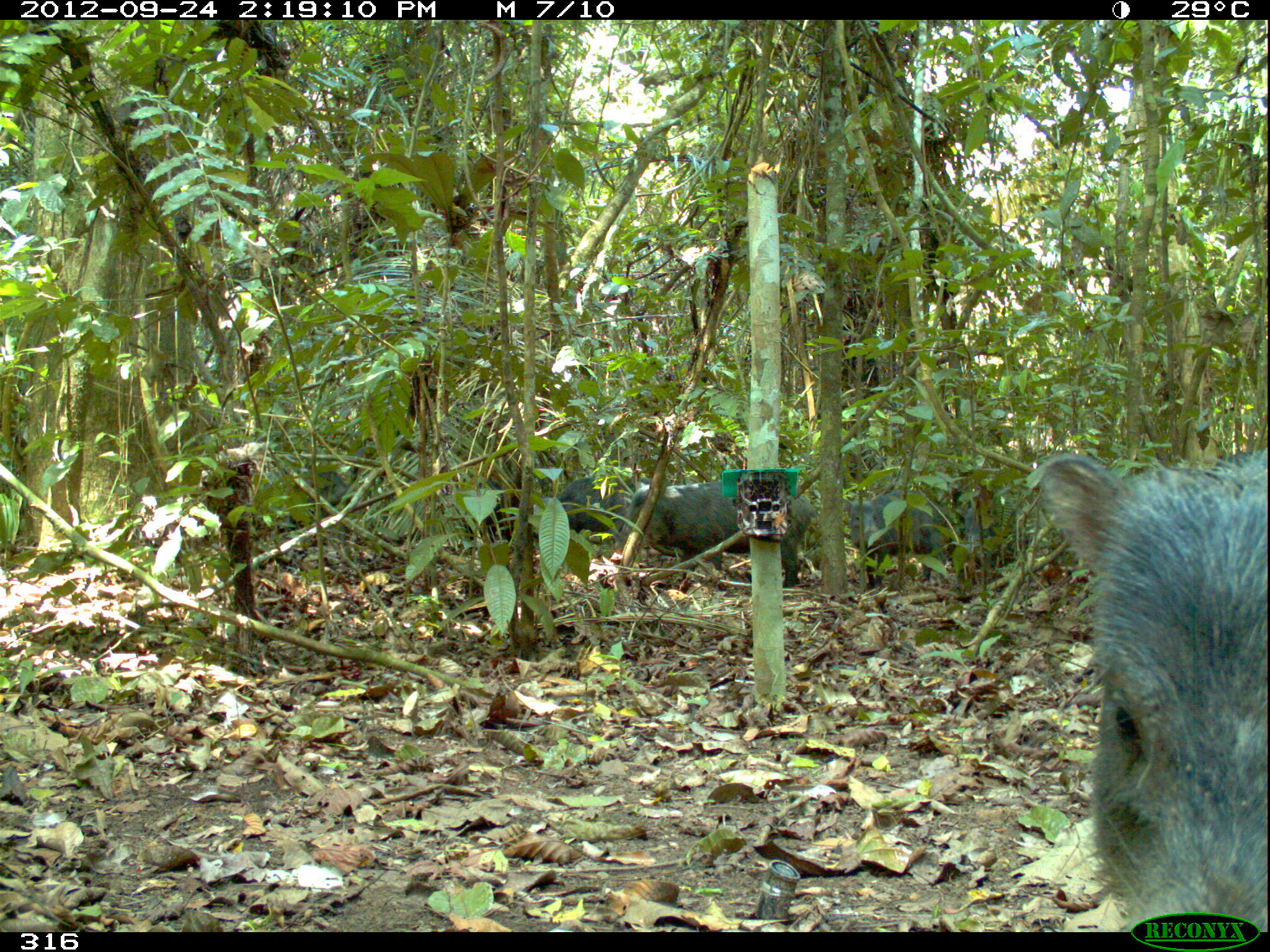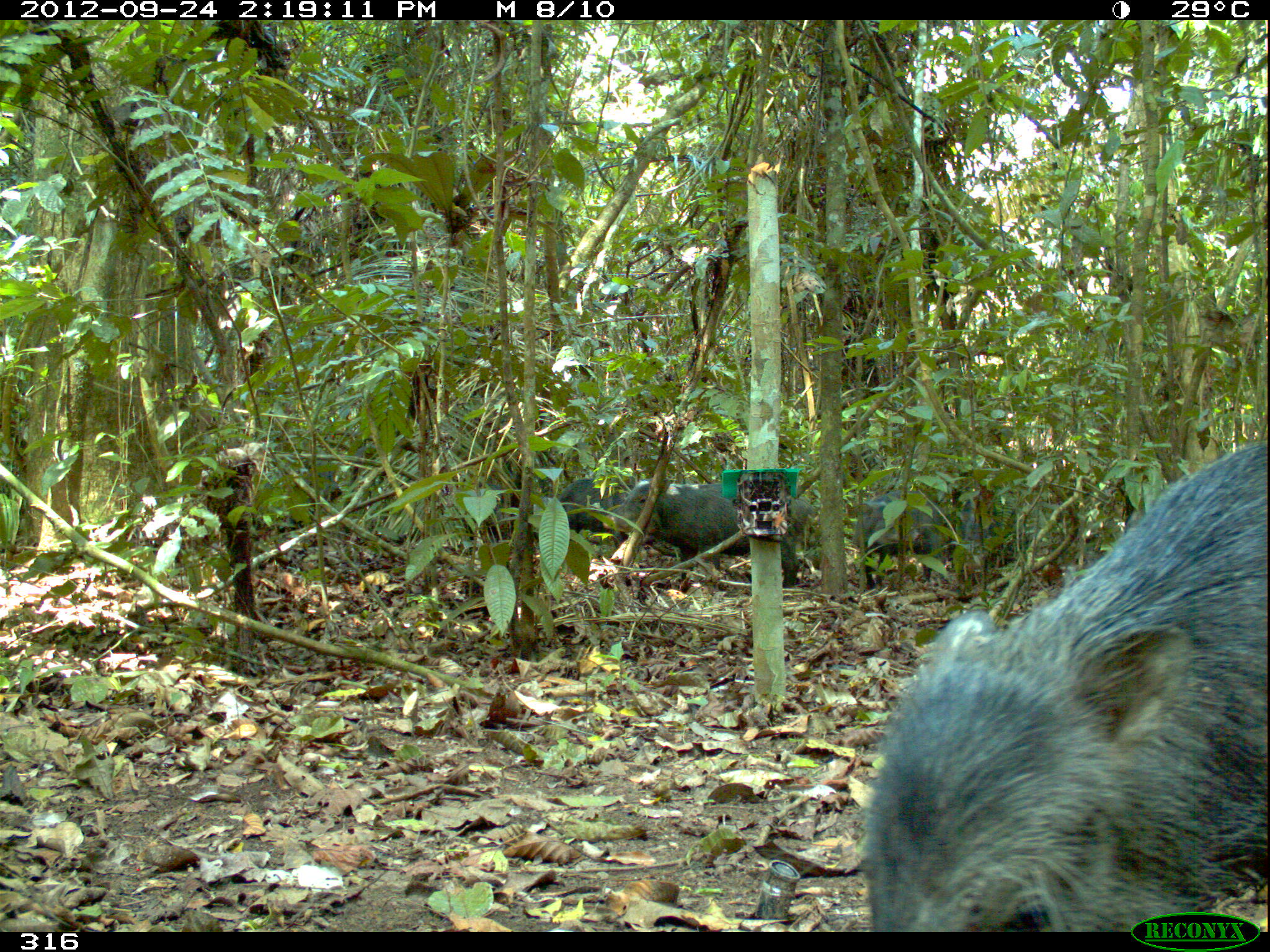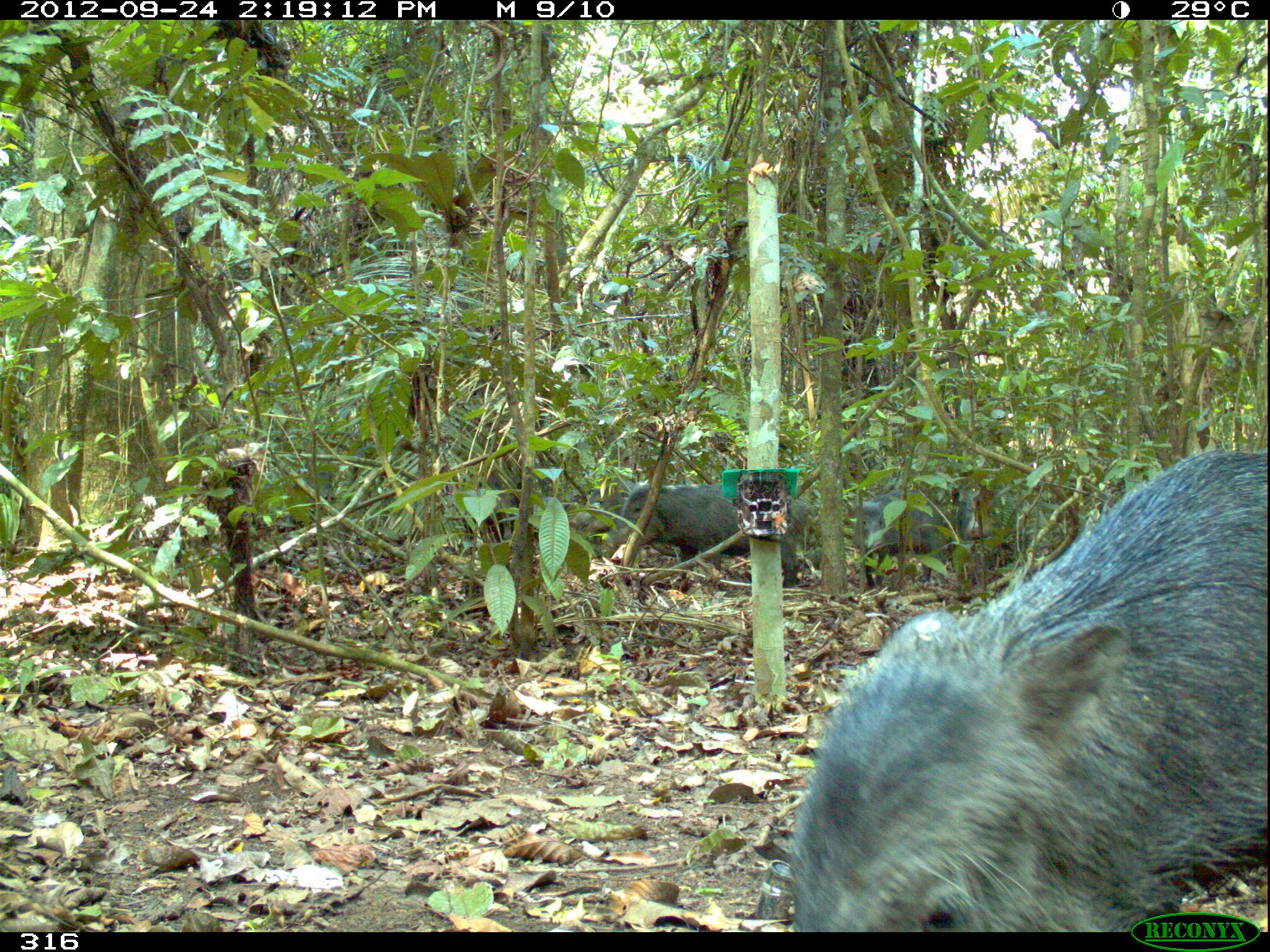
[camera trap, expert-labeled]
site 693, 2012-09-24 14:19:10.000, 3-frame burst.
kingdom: Animalia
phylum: Chordata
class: Mammalia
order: Artiodactyla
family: Tayassuidae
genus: Tayassu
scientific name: Tayassu pecari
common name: white-lipped peccary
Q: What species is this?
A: Tayassu pecari (white-lipped peccary).